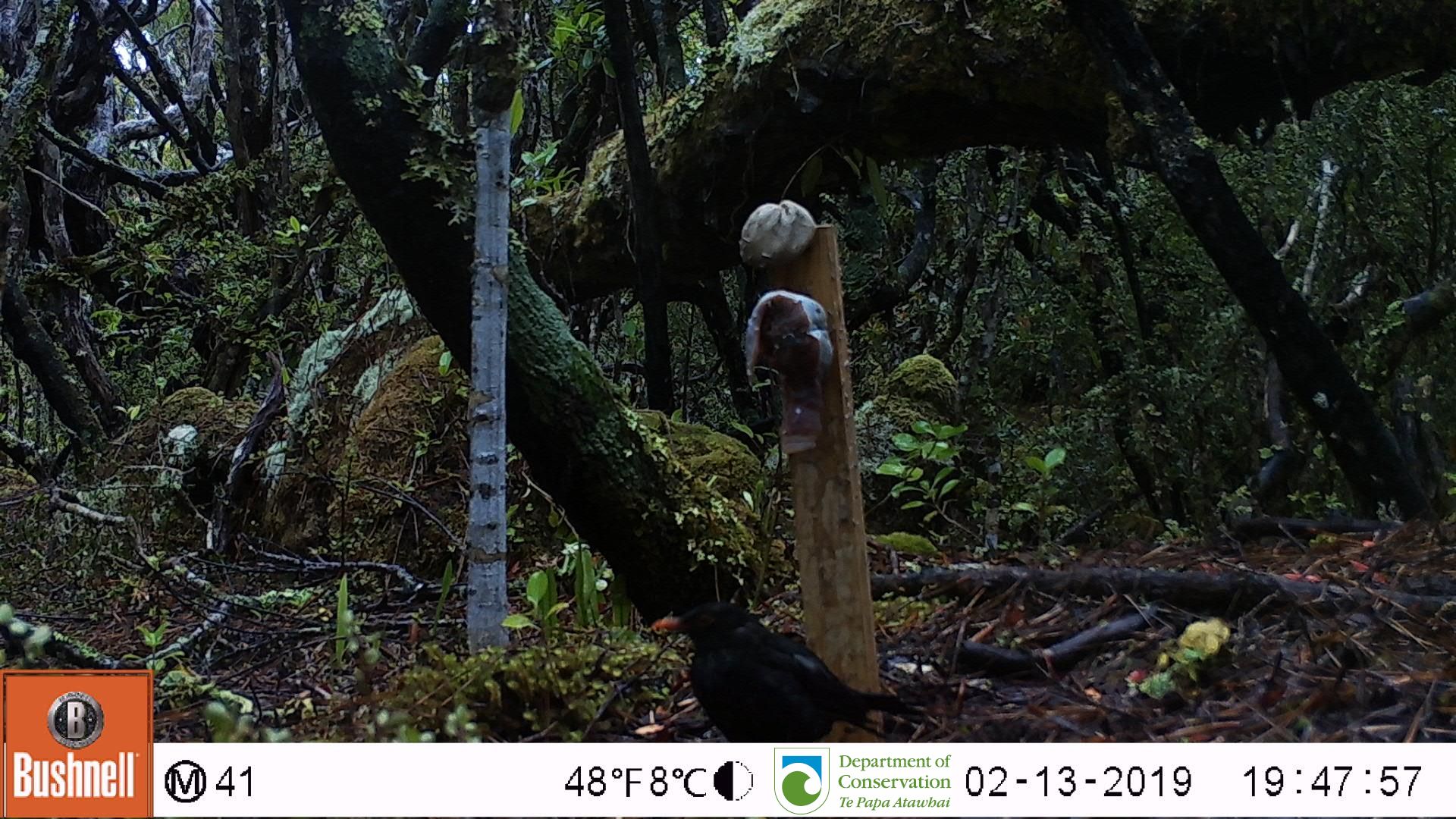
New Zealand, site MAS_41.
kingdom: Animalia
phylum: Chordata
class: Aves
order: Passeriformes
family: Turdidae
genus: Turdus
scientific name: Turdus merula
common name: eurasian blackbird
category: blackbird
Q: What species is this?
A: Blackbird (eurasian blackbird) (Turdus merula).